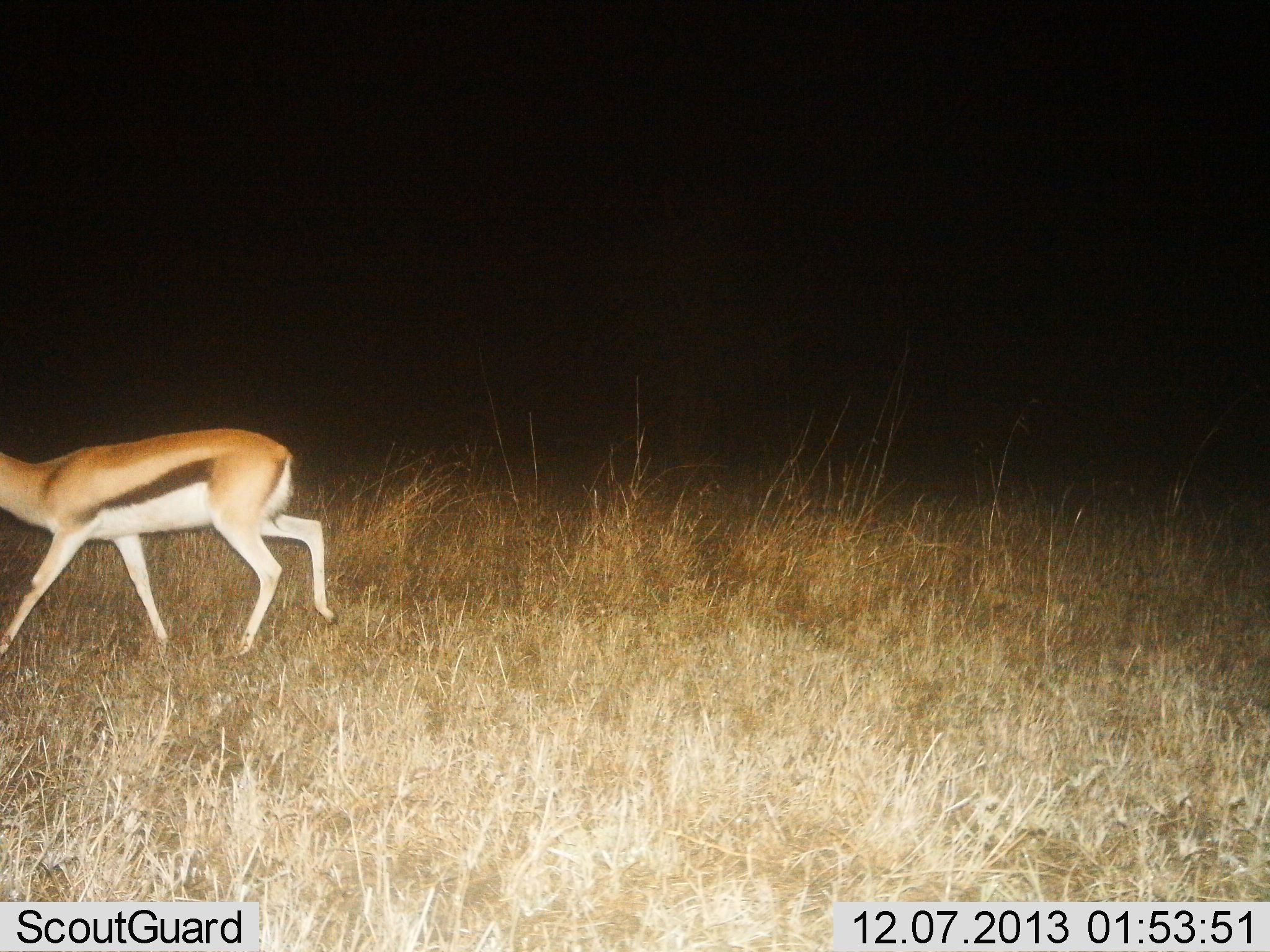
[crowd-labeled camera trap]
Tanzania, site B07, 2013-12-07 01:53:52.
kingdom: Animalia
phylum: Chordata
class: Mammalia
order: Artiodactyla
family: Bovidae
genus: Eudorcas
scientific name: Eudorcas thomsonii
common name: thomson's gazelle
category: gazellethomsons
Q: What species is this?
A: Gazellethomsons (thomson's gazelle) (Eudorcas thomsonii).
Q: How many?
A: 1.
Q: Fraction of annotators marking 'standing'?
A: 0%.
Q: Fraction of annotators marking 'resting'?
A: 0%.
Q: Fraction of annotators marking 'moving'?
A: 100%.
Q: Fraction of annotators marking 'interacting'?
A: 0%.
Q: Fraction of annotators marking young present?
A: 0%.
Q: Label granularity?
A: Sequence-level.